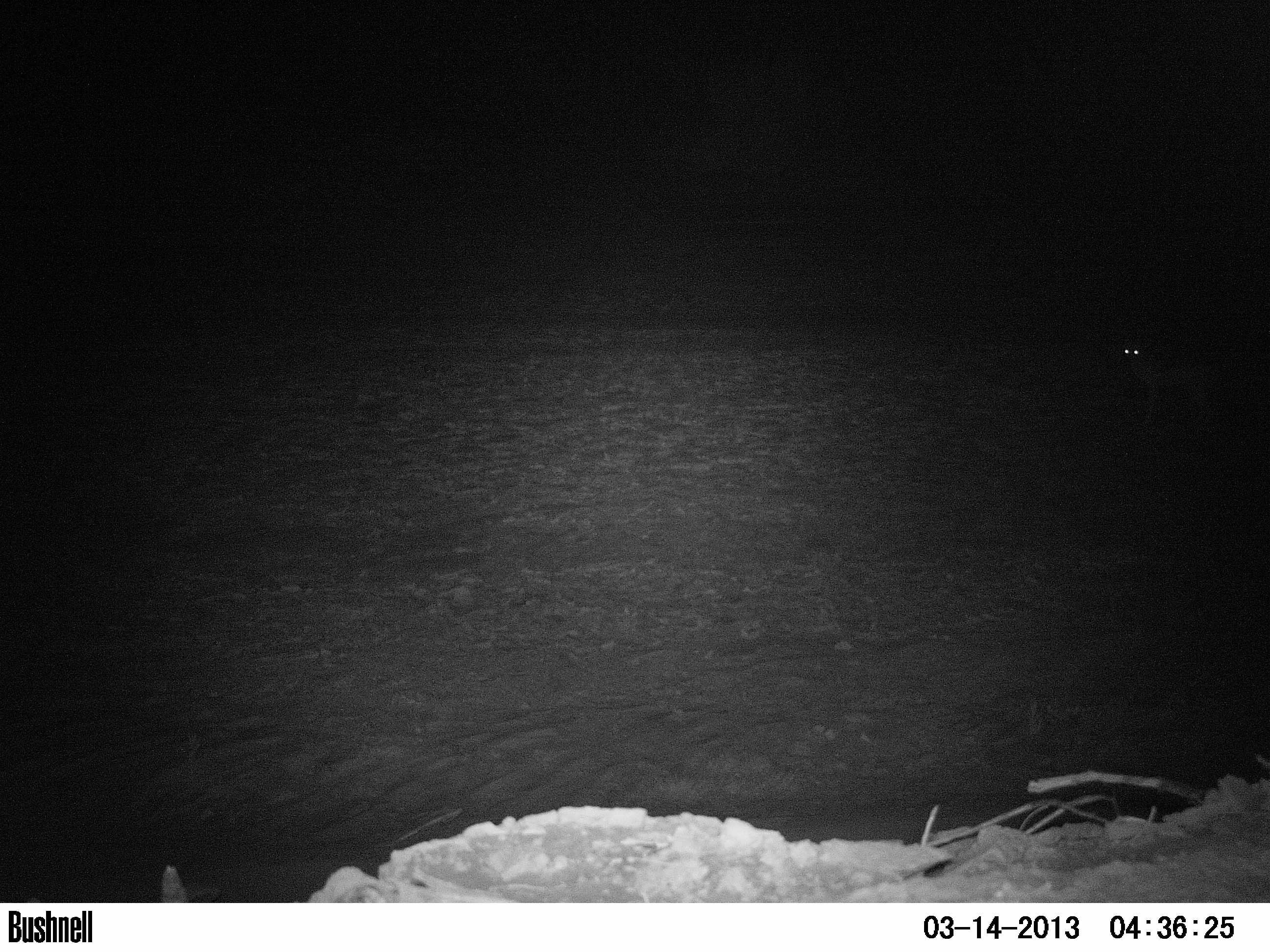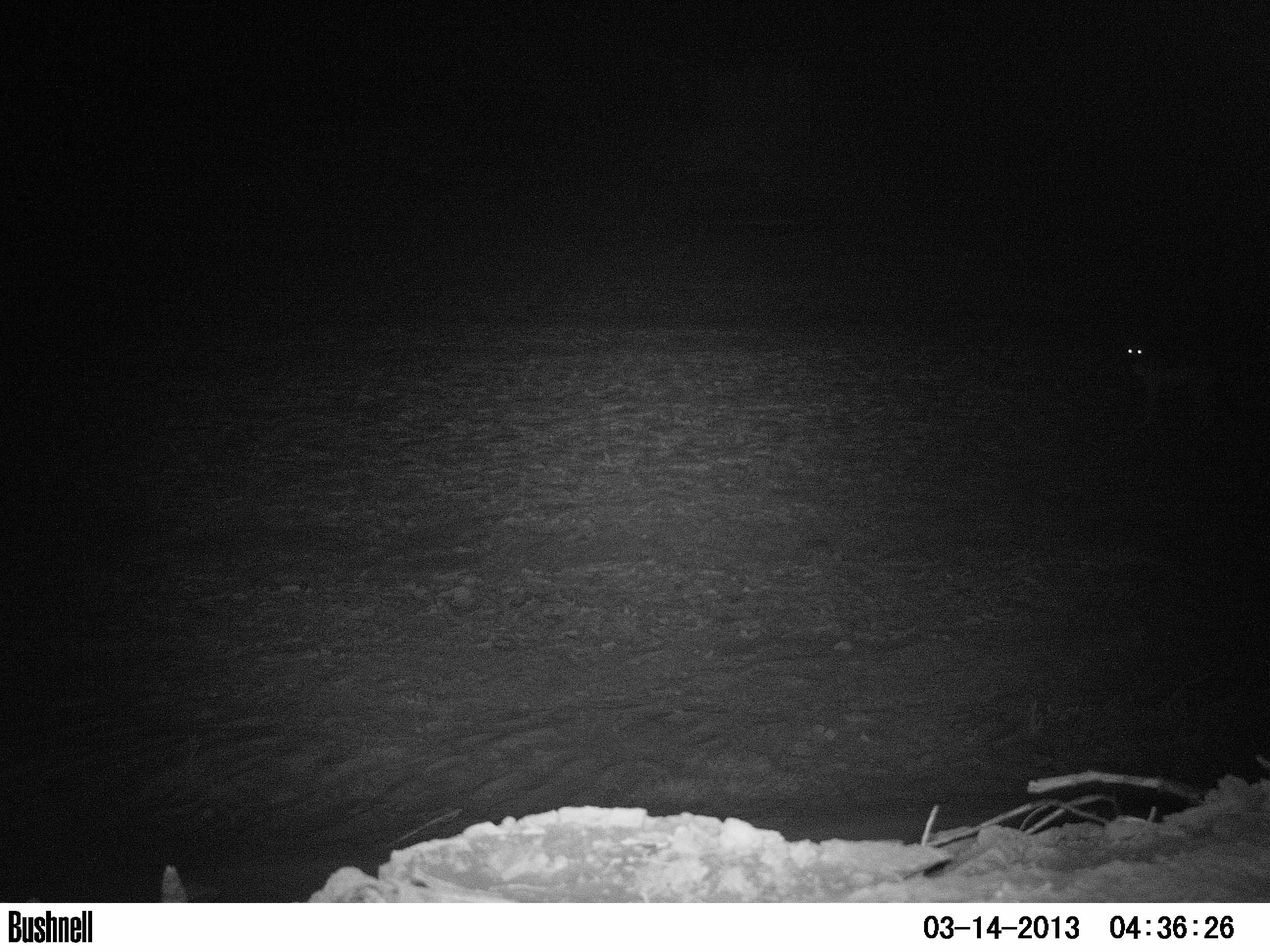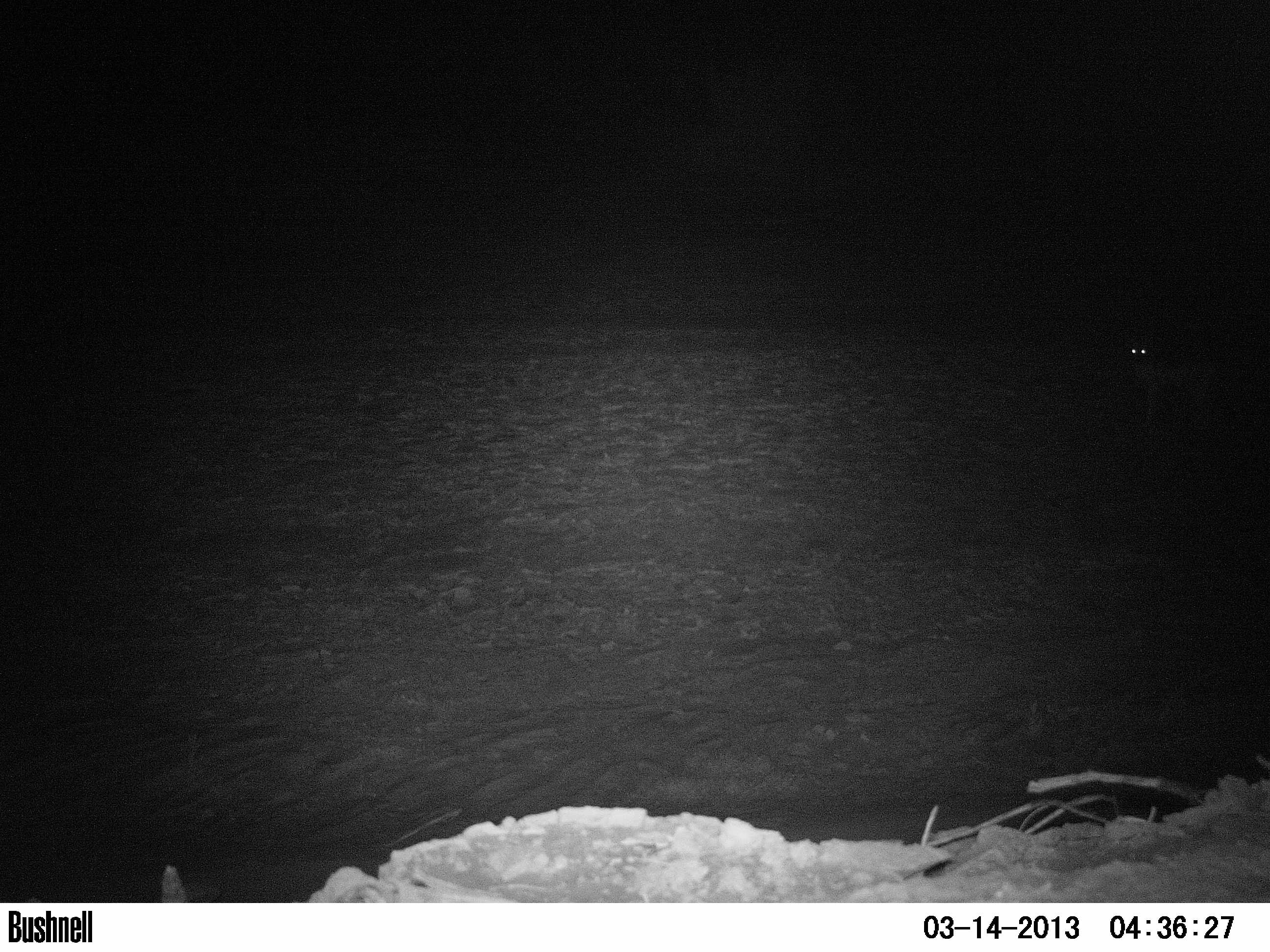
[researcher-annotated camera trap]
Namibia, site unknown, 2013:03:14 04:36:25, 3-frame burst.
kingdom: Animalia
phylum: Chordata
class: Mammalia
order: Carnivora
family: Canidae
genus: Lupulella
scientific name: Lupulella mesomelas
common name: black-backed jackal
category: canis mesomelas